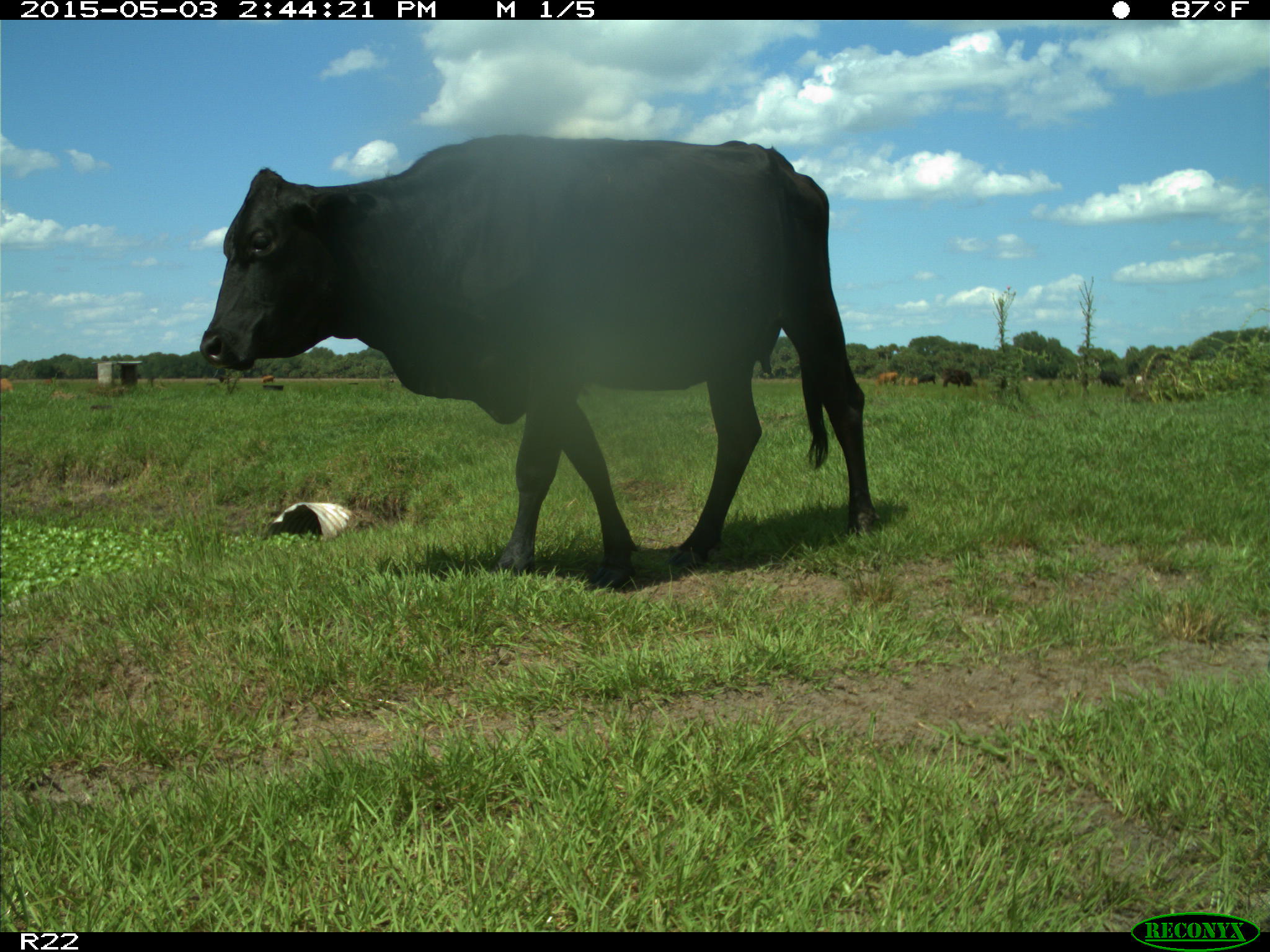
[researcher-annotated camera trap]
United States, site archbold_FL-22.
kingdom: Animalia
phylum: Chordata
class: Mammalia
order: Artiodactyla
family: Bovidae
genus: Bos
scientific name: Bos taurus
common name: domestic cow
Bos taurus (domestic cow).